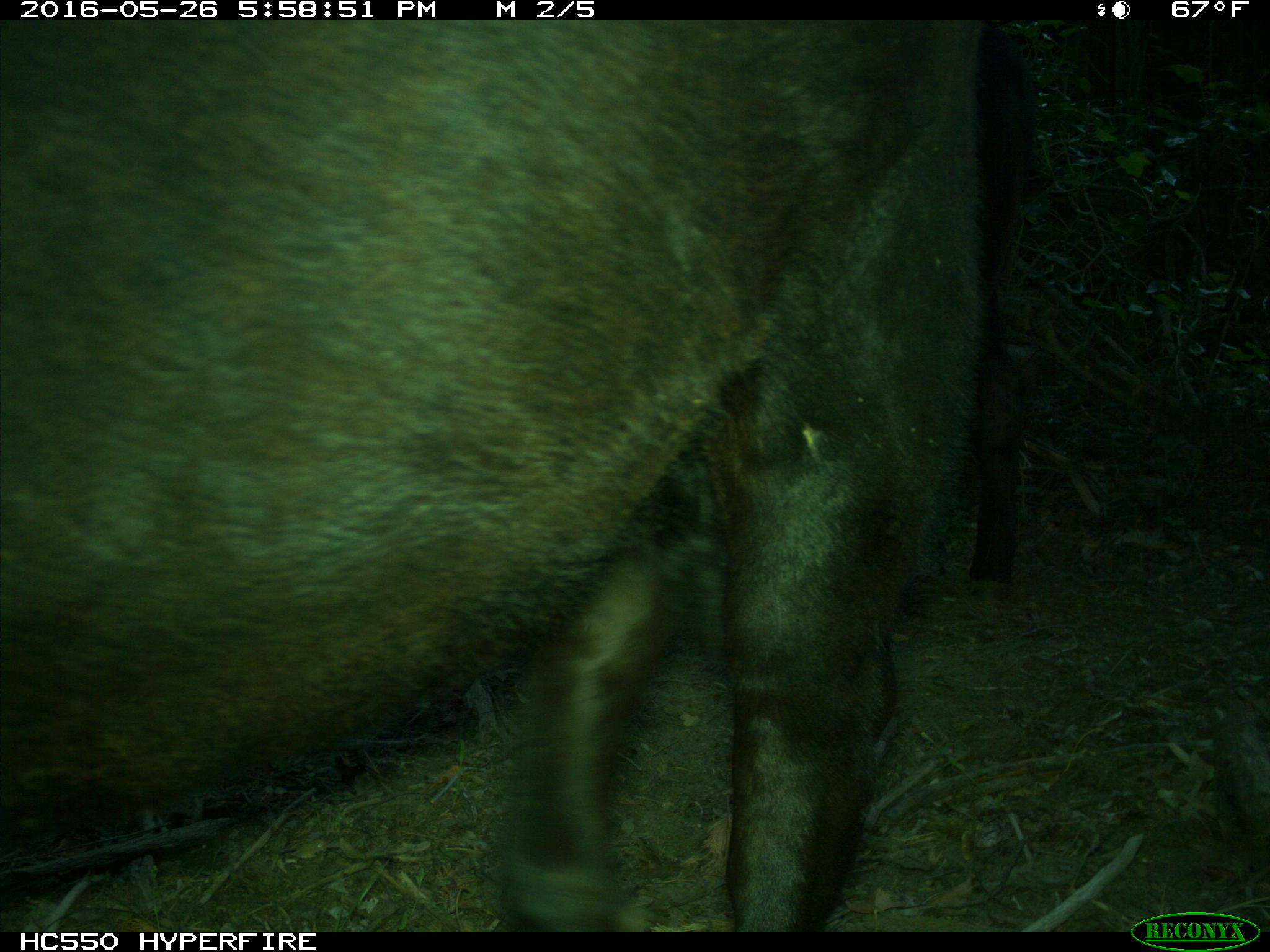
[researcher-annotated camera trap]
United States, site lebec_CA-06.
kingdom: Animalia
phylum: Chordata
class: Mammalia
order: Artiodactyla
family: Bovidae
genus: Bos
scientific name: Bos taurus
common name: domestic cow